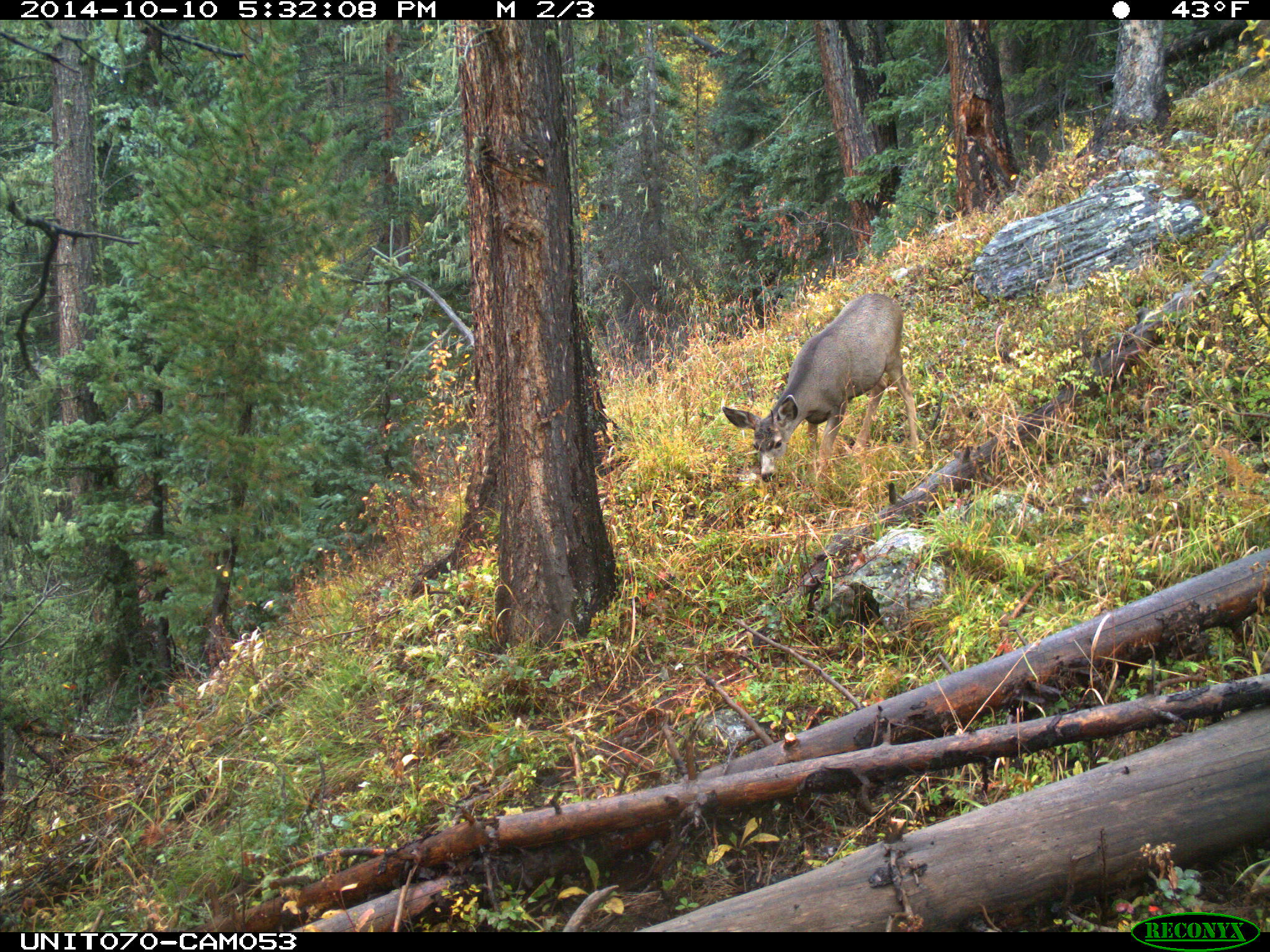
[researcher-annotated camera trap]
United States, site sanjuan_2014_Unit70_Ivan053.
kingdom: Animalia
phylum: Chordata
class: Mammalia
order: Artiodactyla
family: Cervidae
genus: Odocoileus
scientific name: Odocoileus hemionus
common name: mule deer